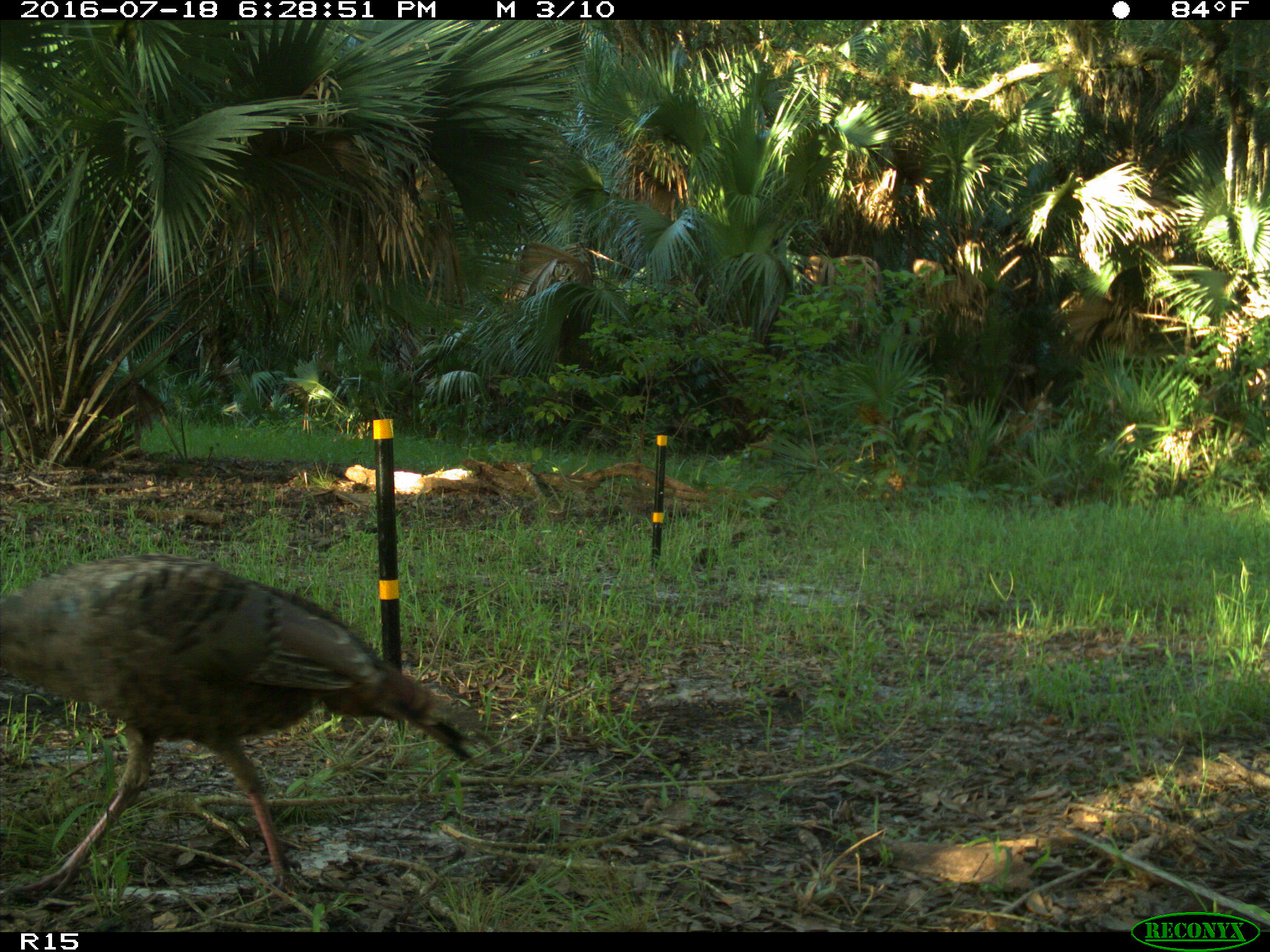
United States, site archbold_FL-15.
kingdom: Animalia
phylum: Chordata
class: Aves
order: Galliformes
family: Phasianidae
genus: Meleagris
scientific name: Meleagris gallopavo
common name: wild turkey